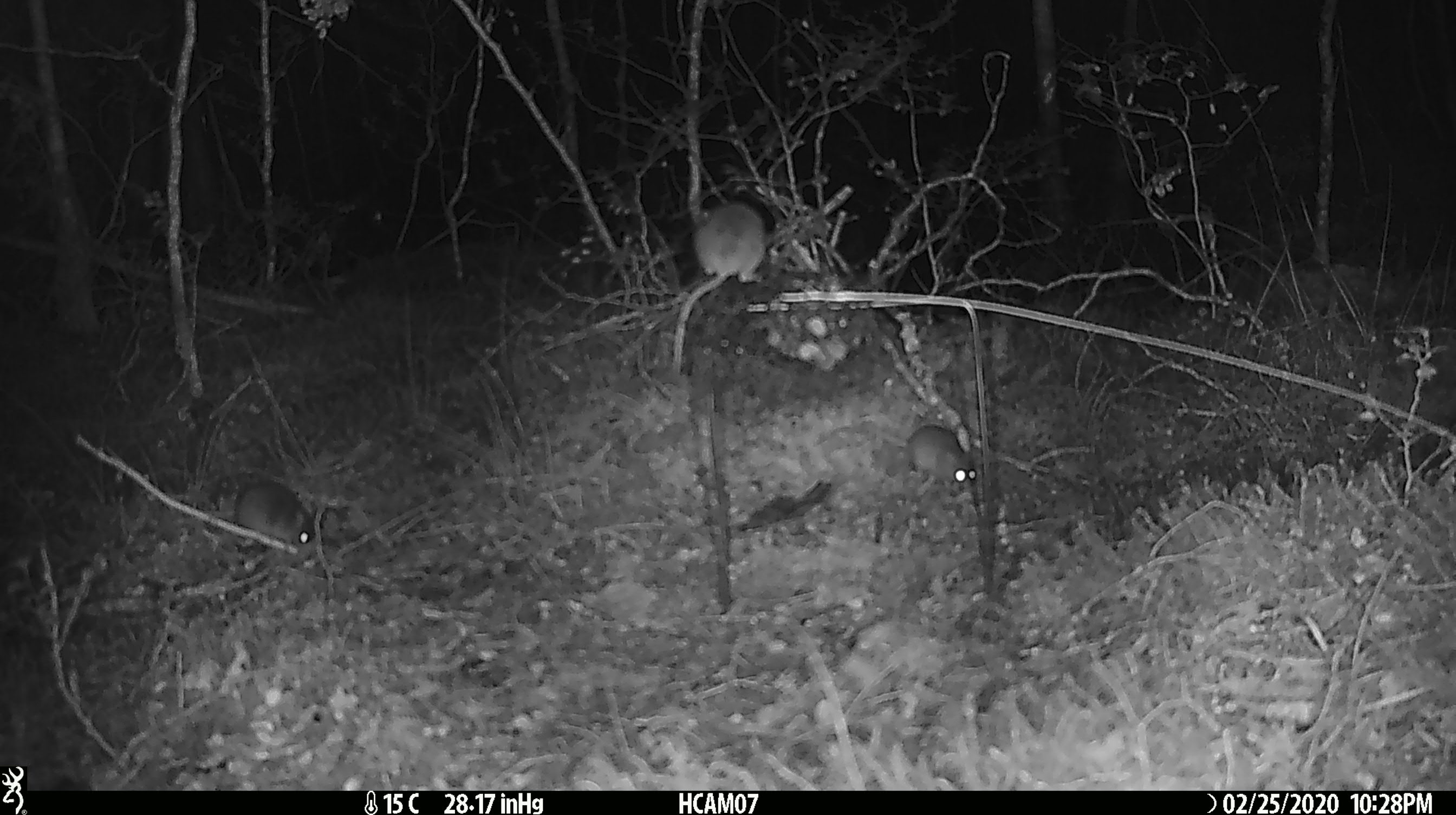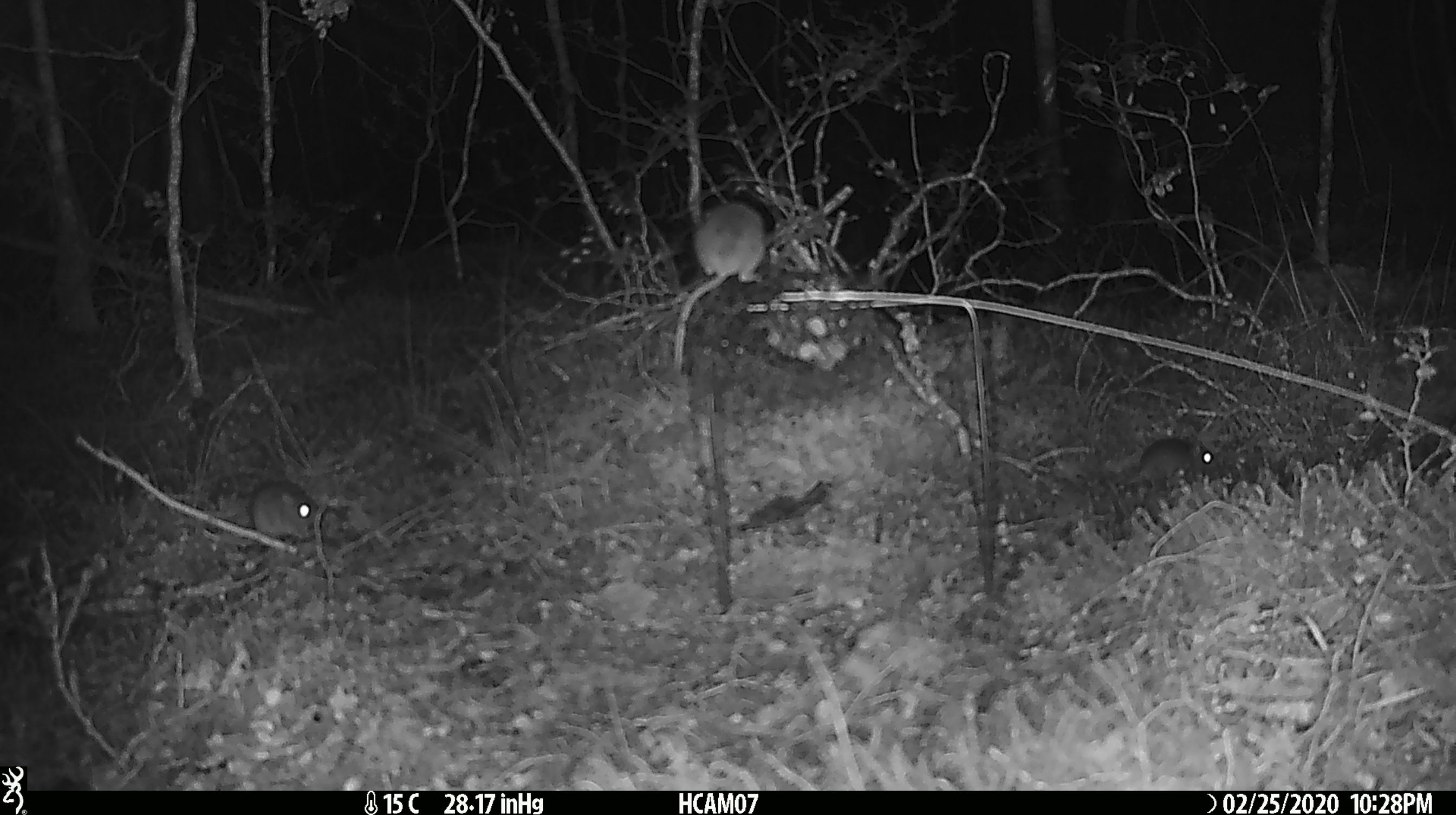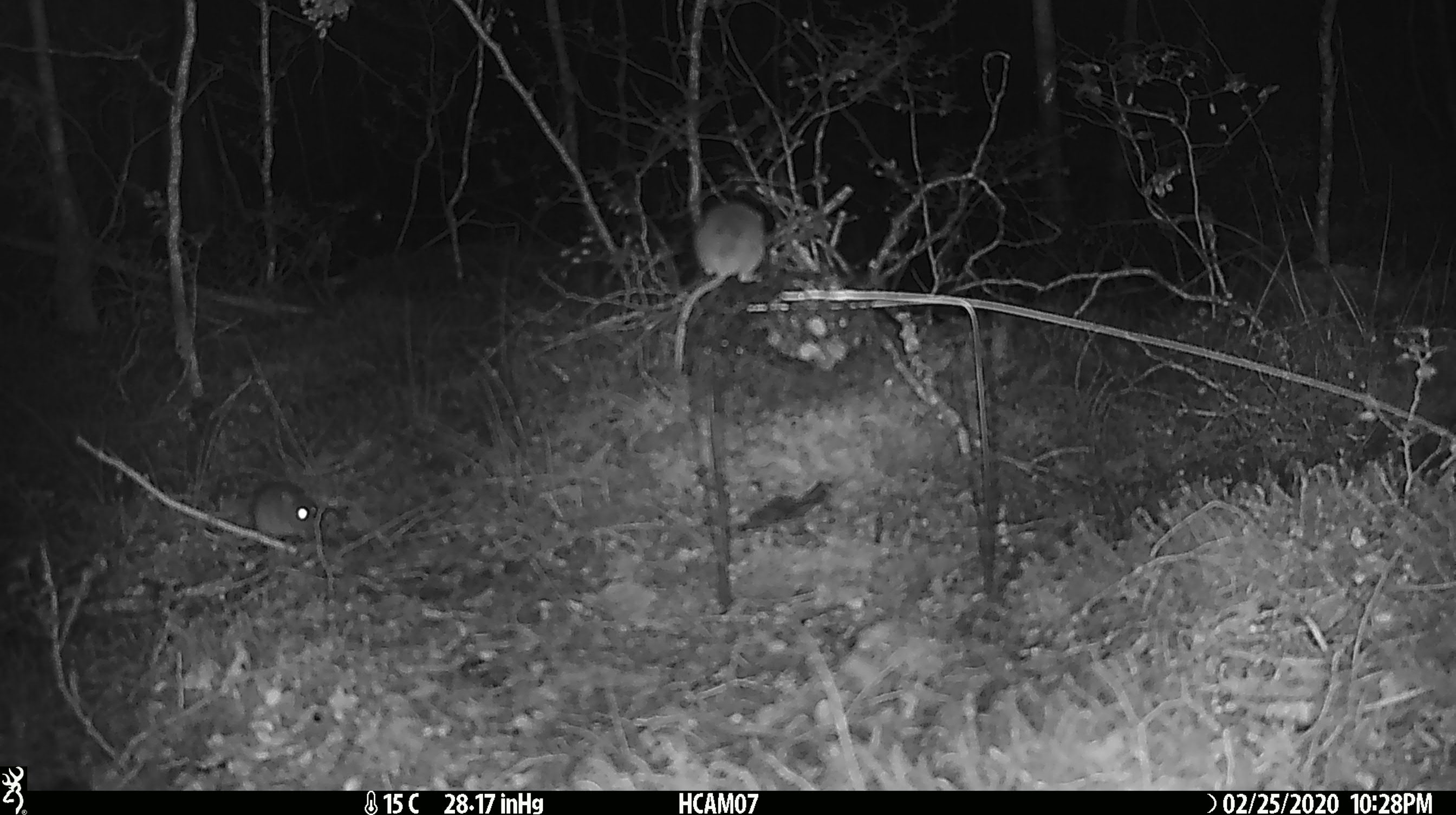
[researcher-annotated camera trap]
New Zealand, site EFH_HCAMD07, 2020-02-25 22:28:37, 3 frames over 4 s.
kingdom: Animalia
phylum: Chordata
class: Mammalia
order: Rodentia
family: Muridae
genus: Mus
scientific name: Mus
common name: mouse